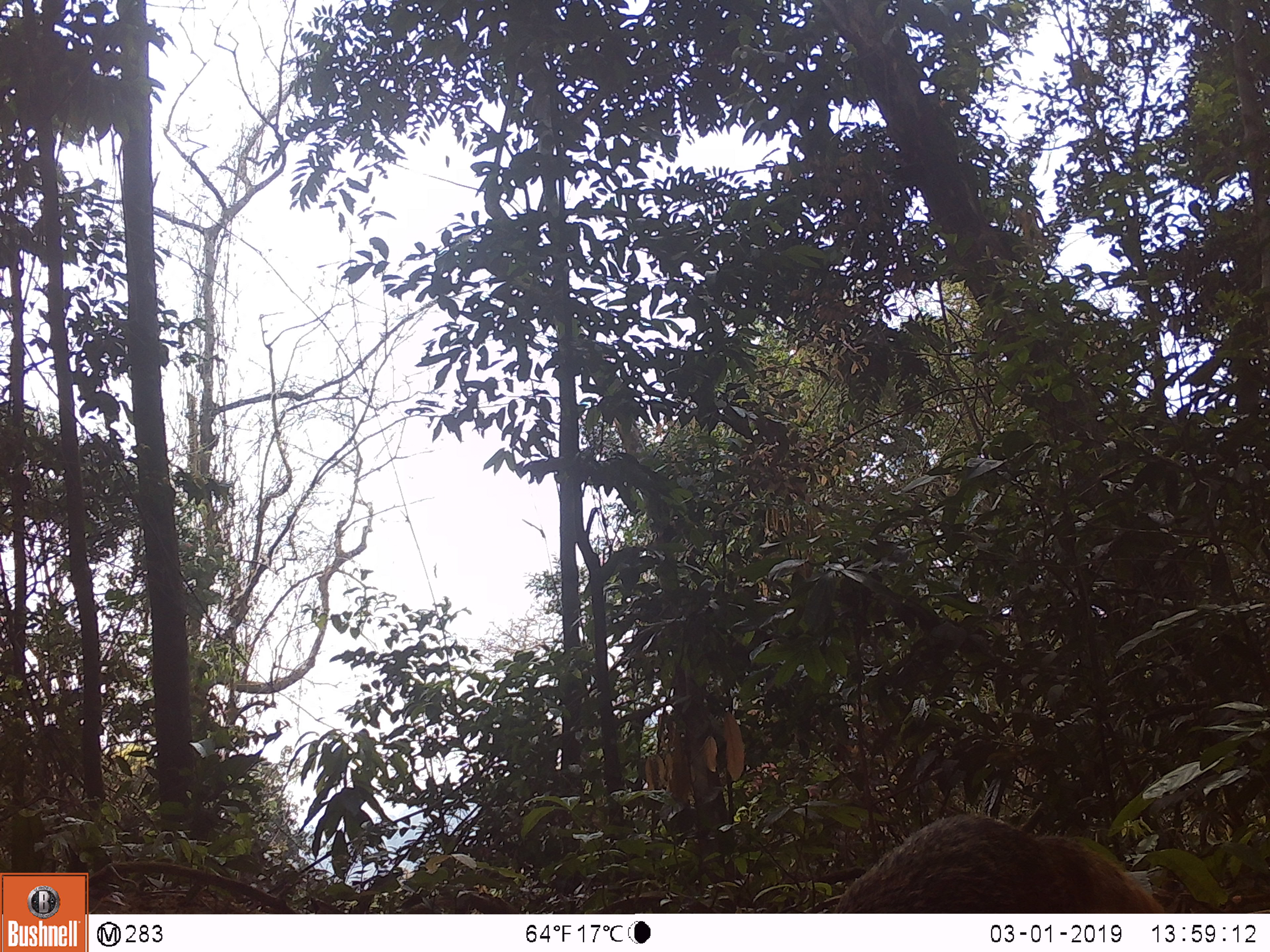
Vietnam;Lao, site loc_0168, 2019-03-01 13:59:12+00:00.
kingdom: Animalia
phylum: Chordata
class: Mammalia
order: Carnivora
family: Herpestidae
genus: Urva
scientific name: Urva urva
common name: crab-eating mongoose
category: crab eating mongoose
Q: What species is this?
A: Crab eating mongoose (crab-eating mongoose) (Urva urva).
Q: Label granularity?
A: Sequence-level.